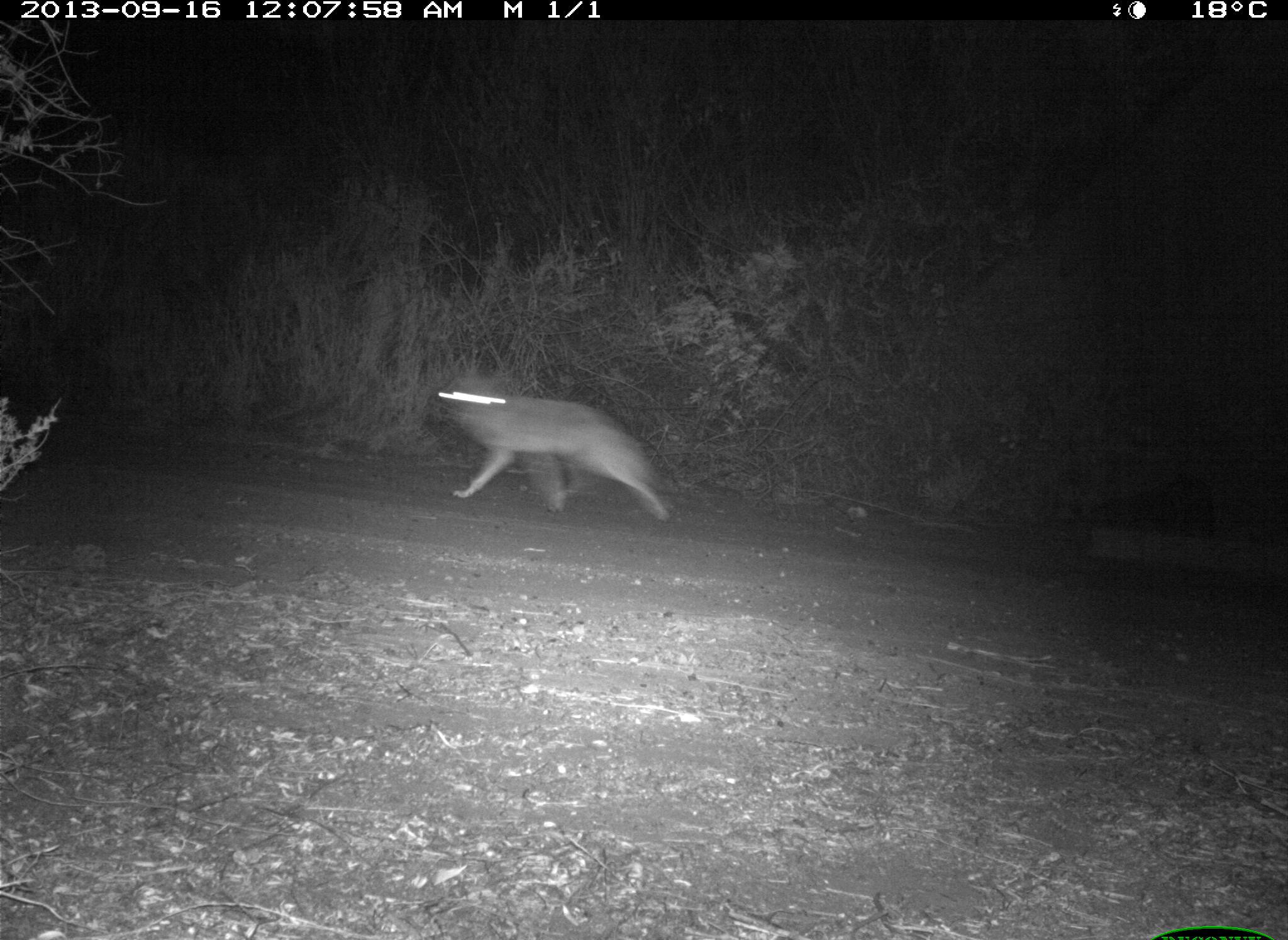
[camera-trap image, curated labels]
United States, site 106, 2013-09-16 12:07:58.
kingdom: Animalia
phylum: Chordata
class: Mammalia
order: Carnivora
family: Canidae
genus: Canis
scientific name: Canis latrans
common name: coyote